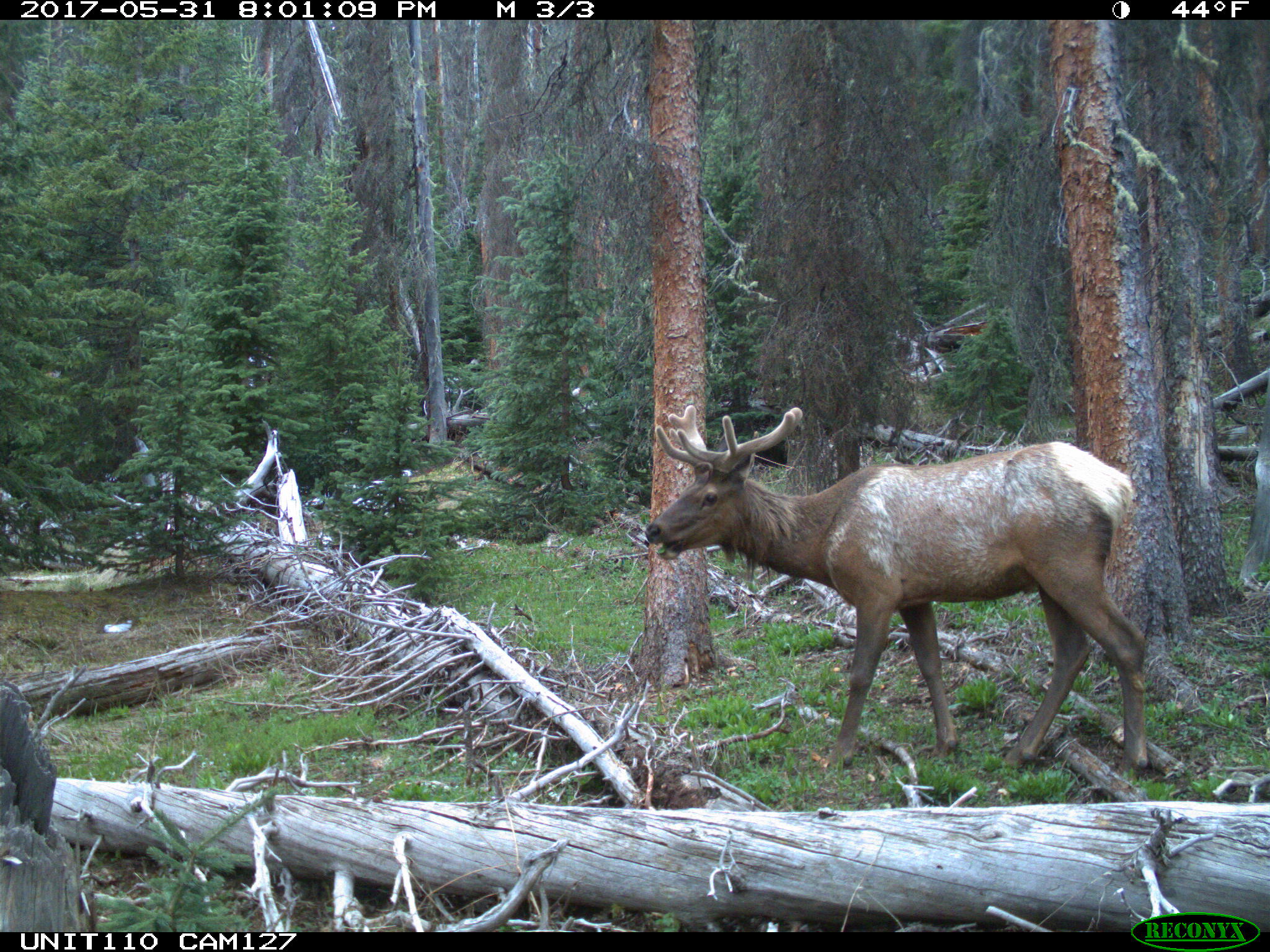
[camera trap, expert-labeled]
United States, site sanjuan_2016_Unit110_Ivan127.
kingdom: Animalia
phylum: Chordata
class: Mammalia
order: Artiodactyla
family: Cervidae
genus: Cervus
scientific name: Cervus elaphus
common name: red deer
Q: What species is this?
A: Cervus elaphus (red deer).